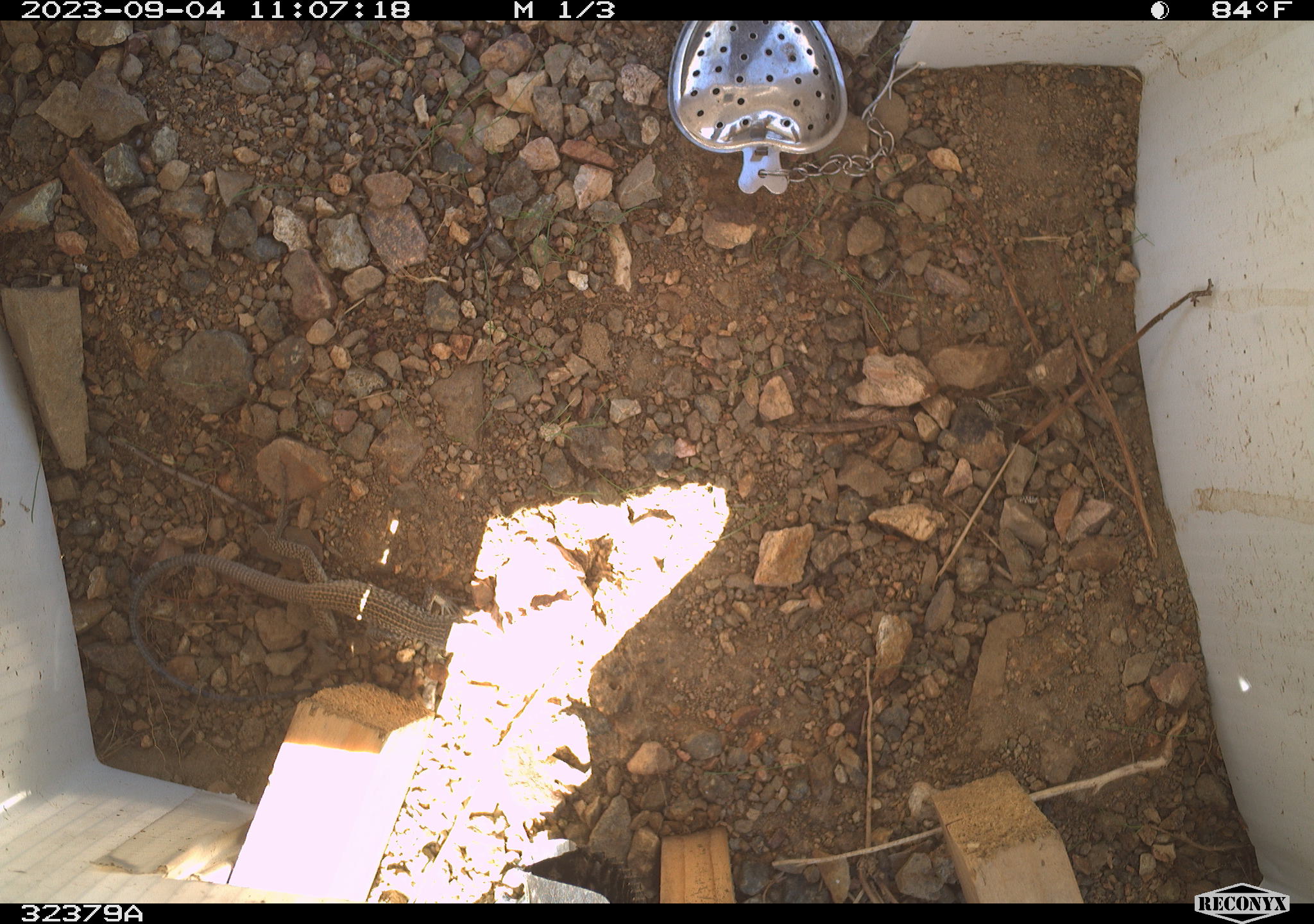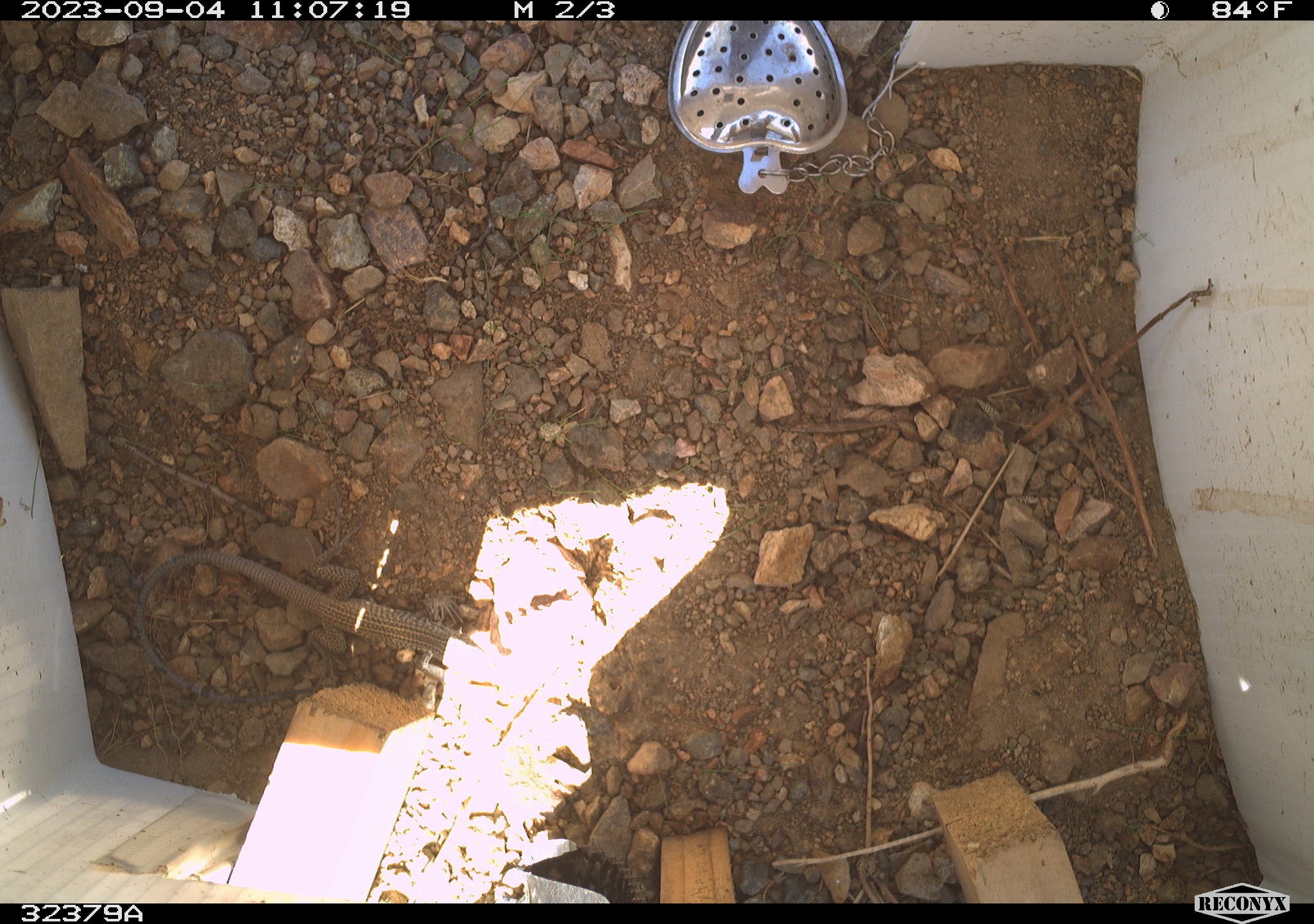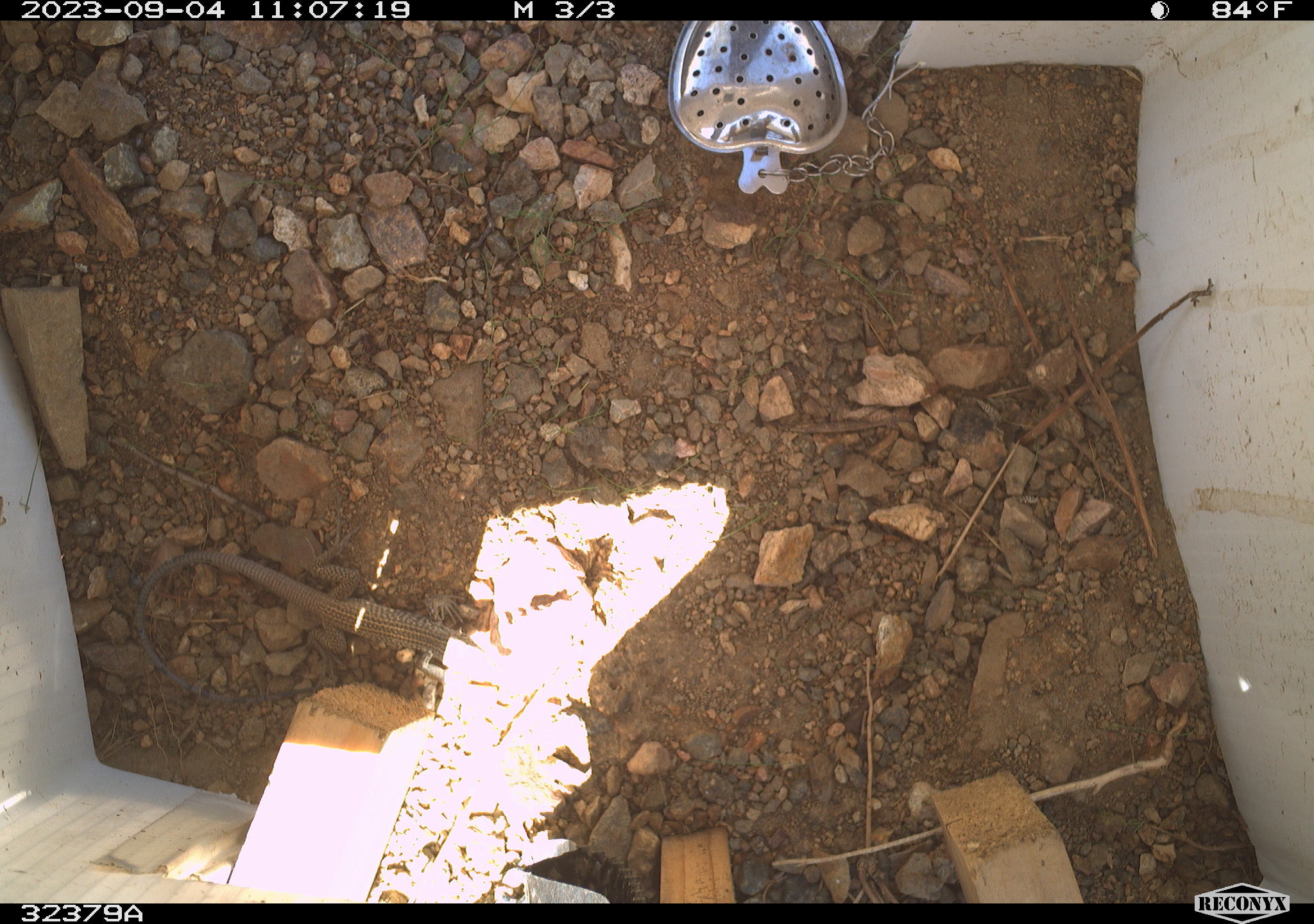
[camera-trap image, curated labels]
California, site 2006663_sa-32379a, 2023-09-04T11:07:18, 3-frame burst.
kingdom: Animalia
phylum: Chordata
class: Reptilia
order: Squamata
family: Teiidae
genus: Aspidoscelis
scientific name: Aspidoscelis tigris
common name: western whiptail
Western whiptail (Aspidoscelis tigris).